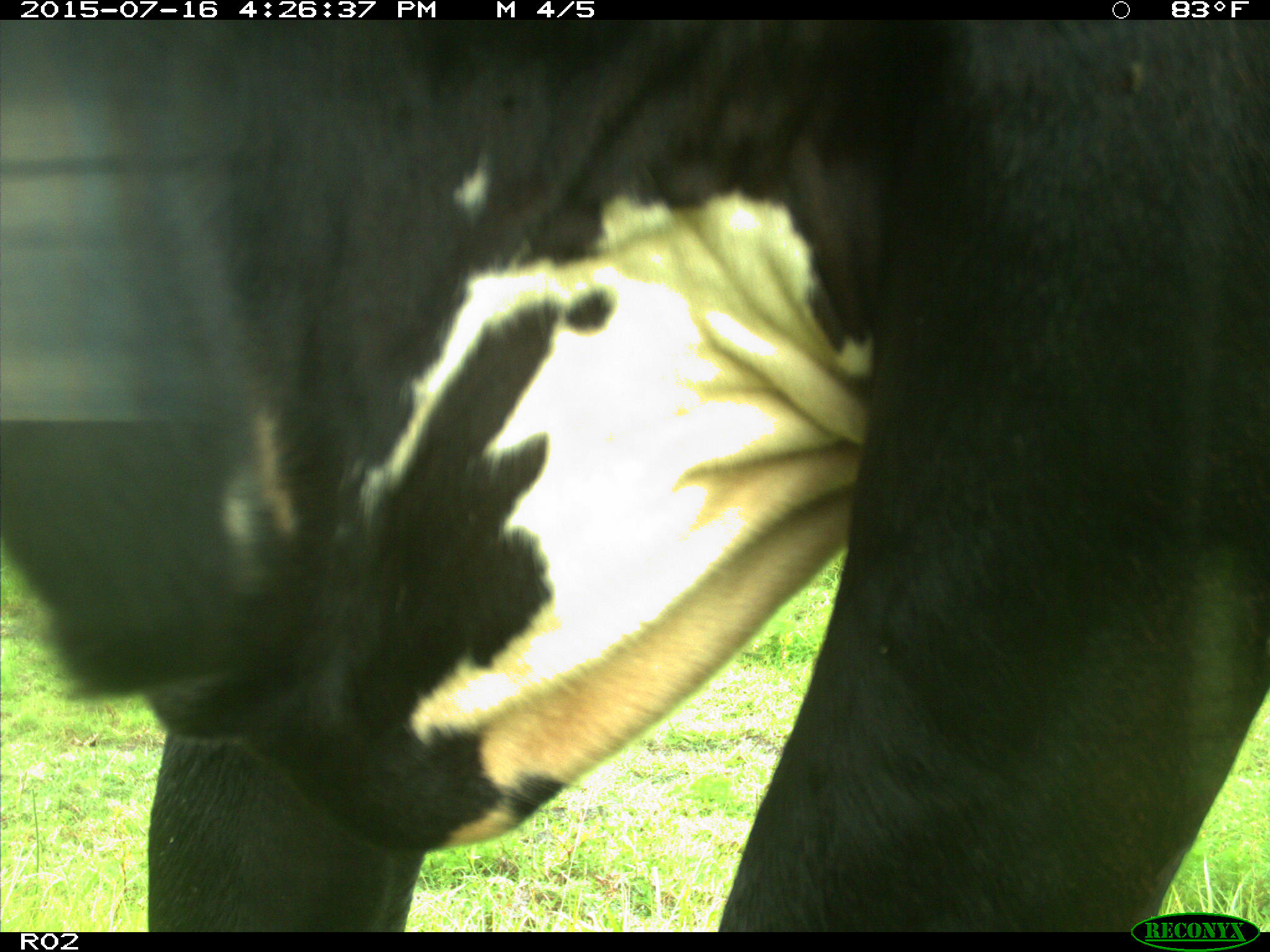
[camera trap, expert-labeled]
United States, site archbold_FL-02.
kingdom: Animalia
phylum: Chordata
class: Mammalia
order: Artiodactyla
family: Bovidae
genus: Bos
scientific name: Bos taurus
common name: domestic cow